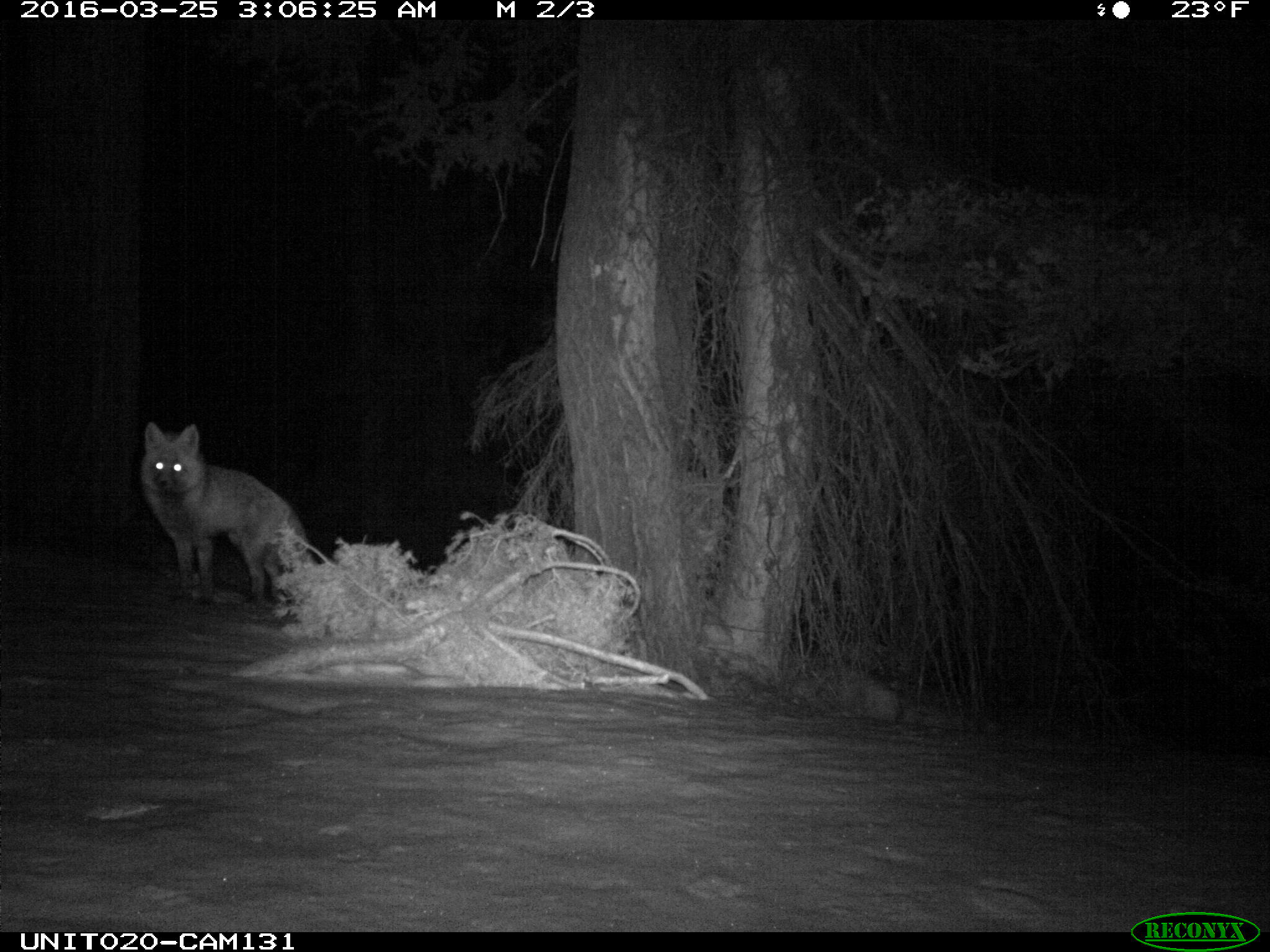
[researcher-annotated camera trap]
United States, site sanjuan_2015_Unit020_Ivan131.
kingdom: Animalia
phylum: Chordata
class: Mammalia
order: Carnivora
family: Canidae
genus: Vulpes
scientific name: Vulpes vulpes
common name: red fox